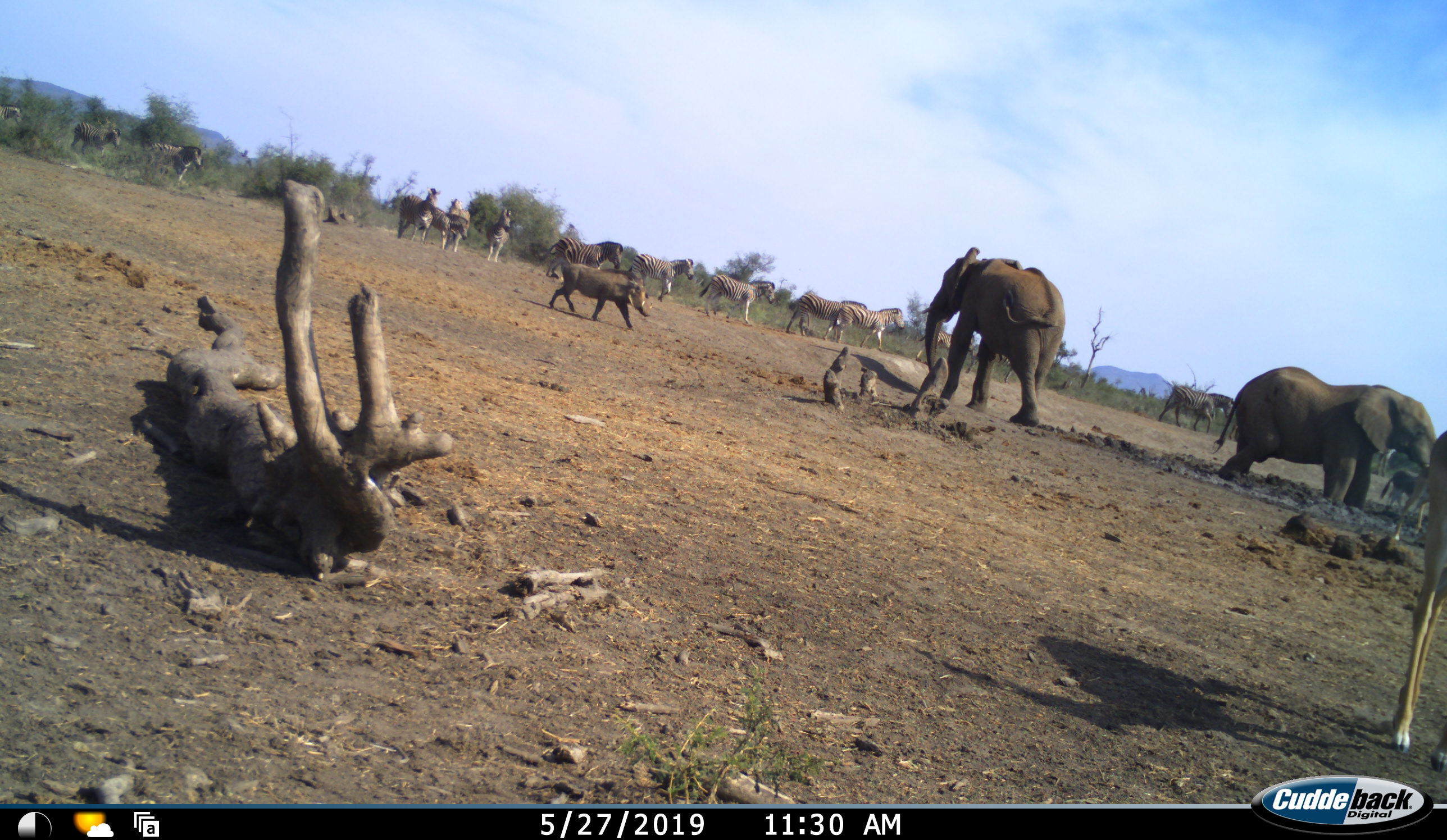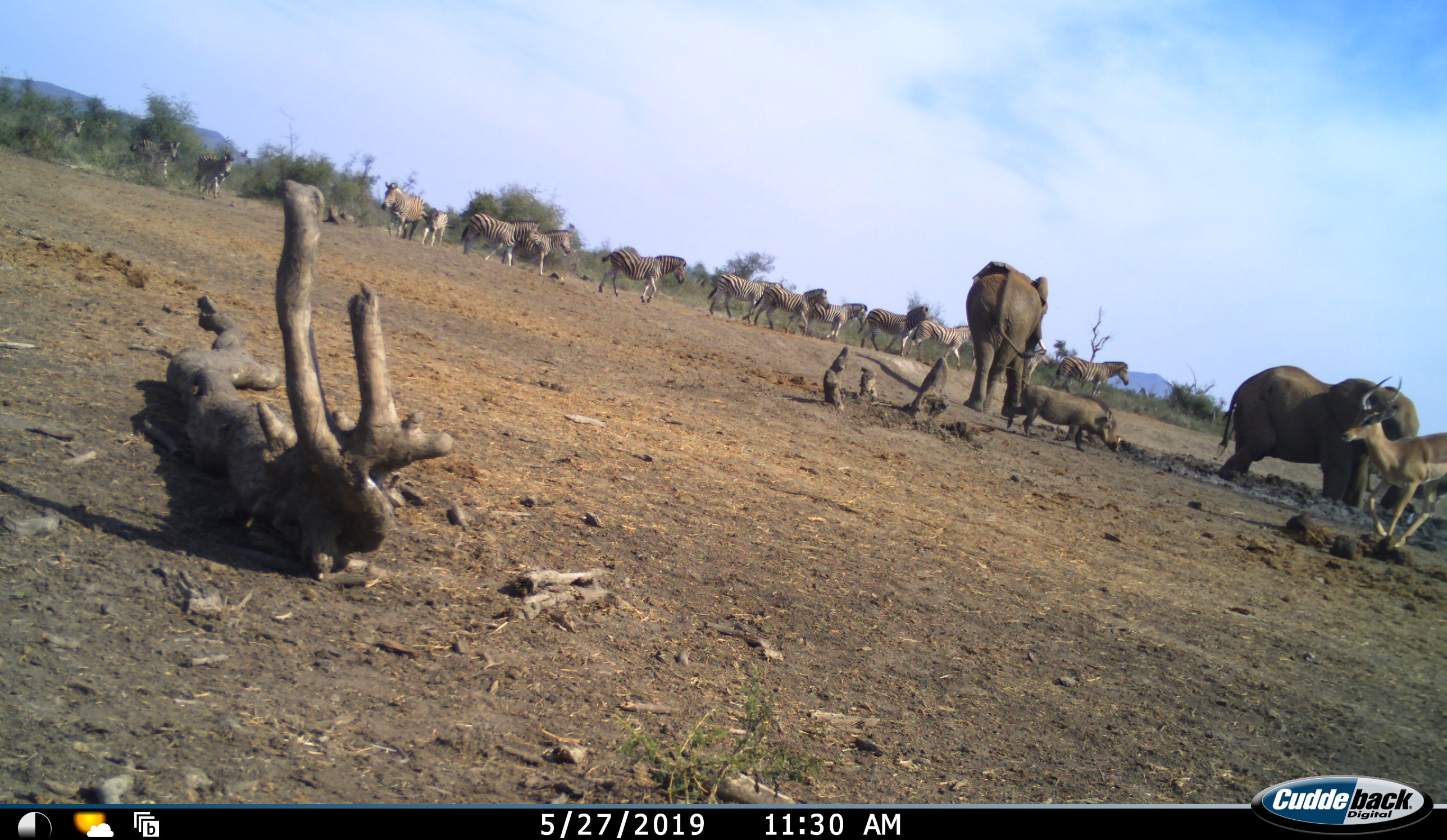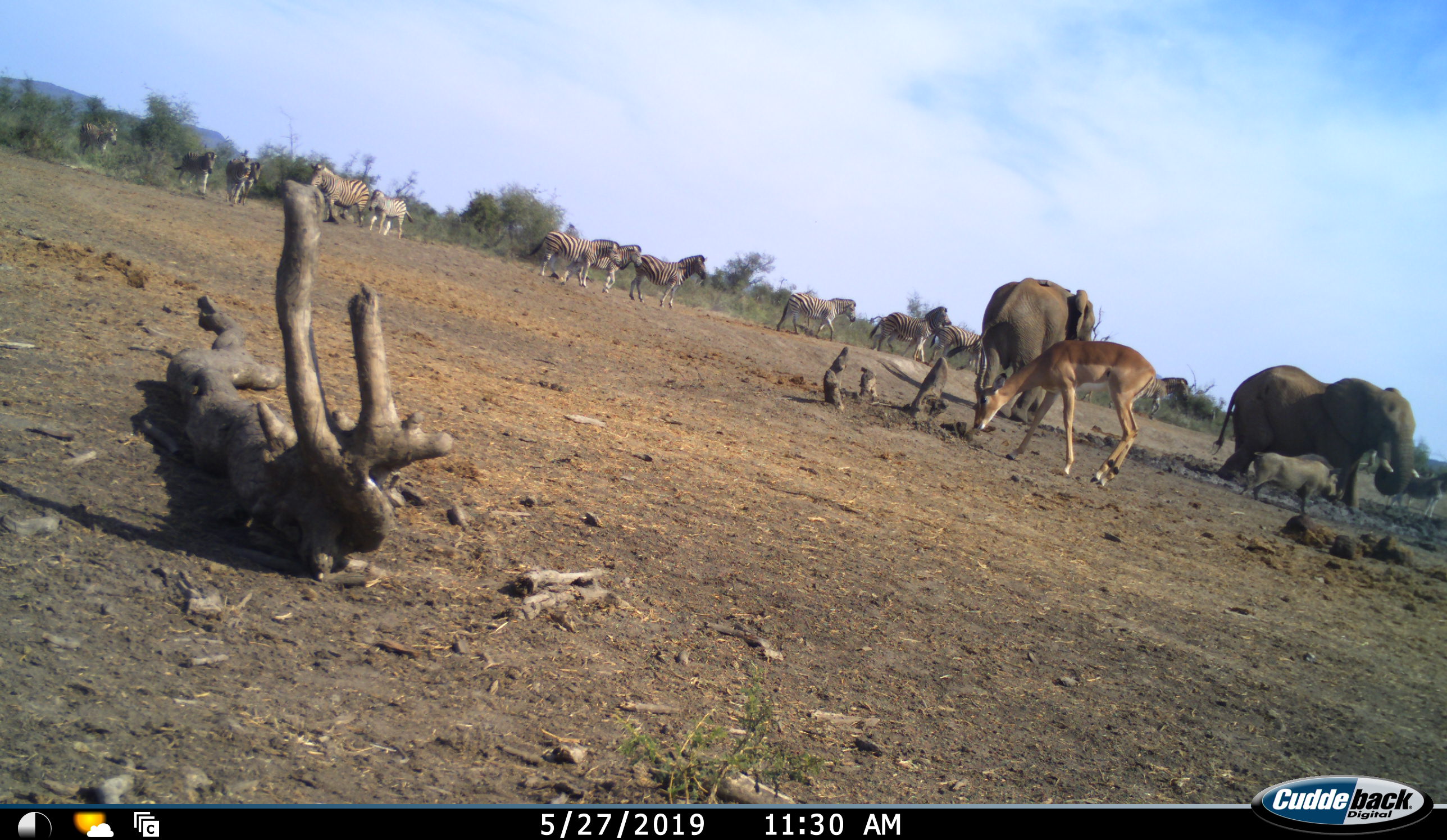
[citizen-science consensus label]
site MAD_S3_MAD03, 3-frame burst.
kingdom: Animalia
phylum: Chordata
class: Mammalia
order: Proboscidea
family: Elephantidae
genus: Loxodonta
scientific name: Loxodonta africana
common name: african bush elephant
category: elephant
Elephant (african bush elephant) (Loxodonta africana), count 2. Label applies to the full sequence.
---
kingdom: Animalia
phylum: Chordata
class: Mammalia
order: Artiodactyla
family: Bovidae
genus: Aepyceros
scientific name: Aepyceros melampus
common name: impala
Impala (Aepyceros melampus), count 1. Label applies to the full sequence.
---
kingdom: Animalia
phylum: Chordata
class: Mammalia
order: Artiodactyla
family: Suidae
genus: Phacochoerus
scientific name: Phacochoerus africanus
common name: warthog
Warthog (Phacochoerus africanus), count 1. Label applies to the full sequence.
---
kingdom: Animalia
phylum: Chordata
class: Mammalia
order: Perissodactyla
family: Equidae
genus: Equus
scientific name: Equus quagga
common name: plains zebra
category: zebraplains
Zebraplains (plains zebra) (Equus quagga), count 11-50. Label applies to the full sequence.